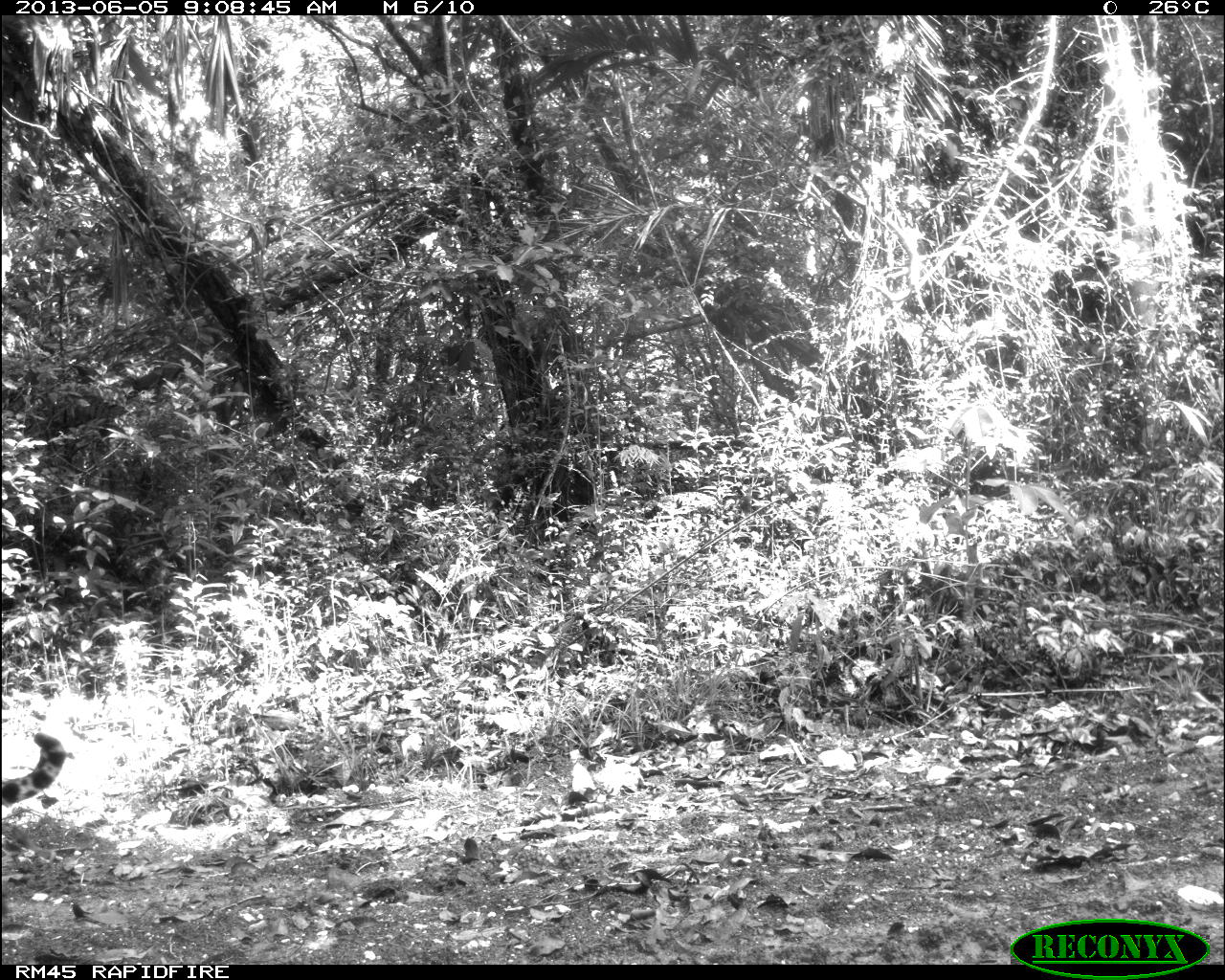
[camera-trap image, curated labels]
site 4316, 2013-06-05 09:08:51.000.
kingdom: Animalia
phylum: Chordata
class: Mammalia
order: Carnivora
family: Felidae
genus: Panthera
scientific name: Panthera onca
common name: jaguar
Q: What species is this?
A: Panthera onca (jaguar).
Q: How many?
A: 1.